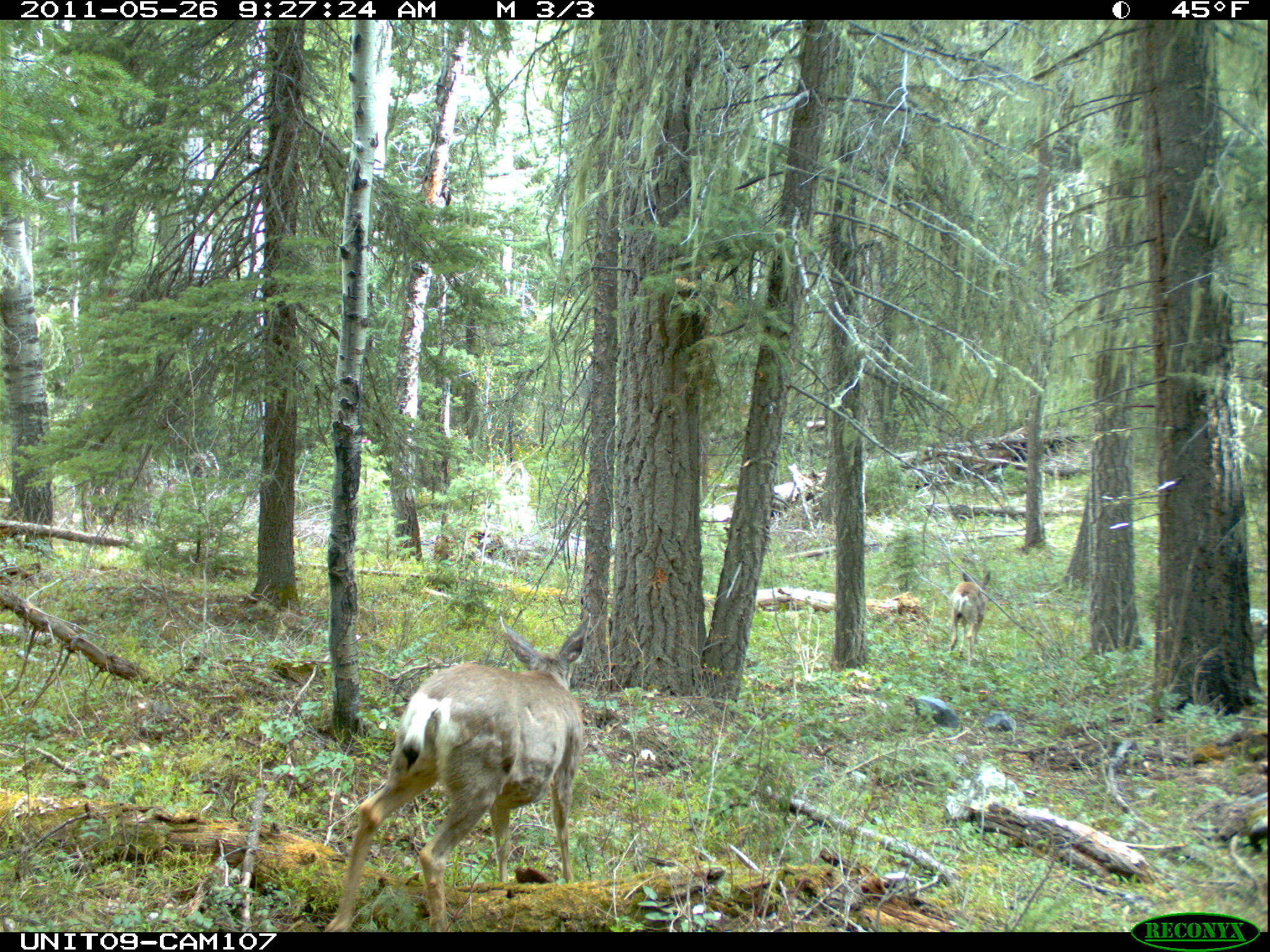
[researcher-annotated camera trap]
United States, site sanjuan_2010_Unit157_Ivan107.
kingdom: Animalia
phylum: Chordata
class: Mammalia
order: Artiodactyla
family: Cervidae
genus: Odocoileus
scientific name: Odocoileus hemionus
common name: mule deer